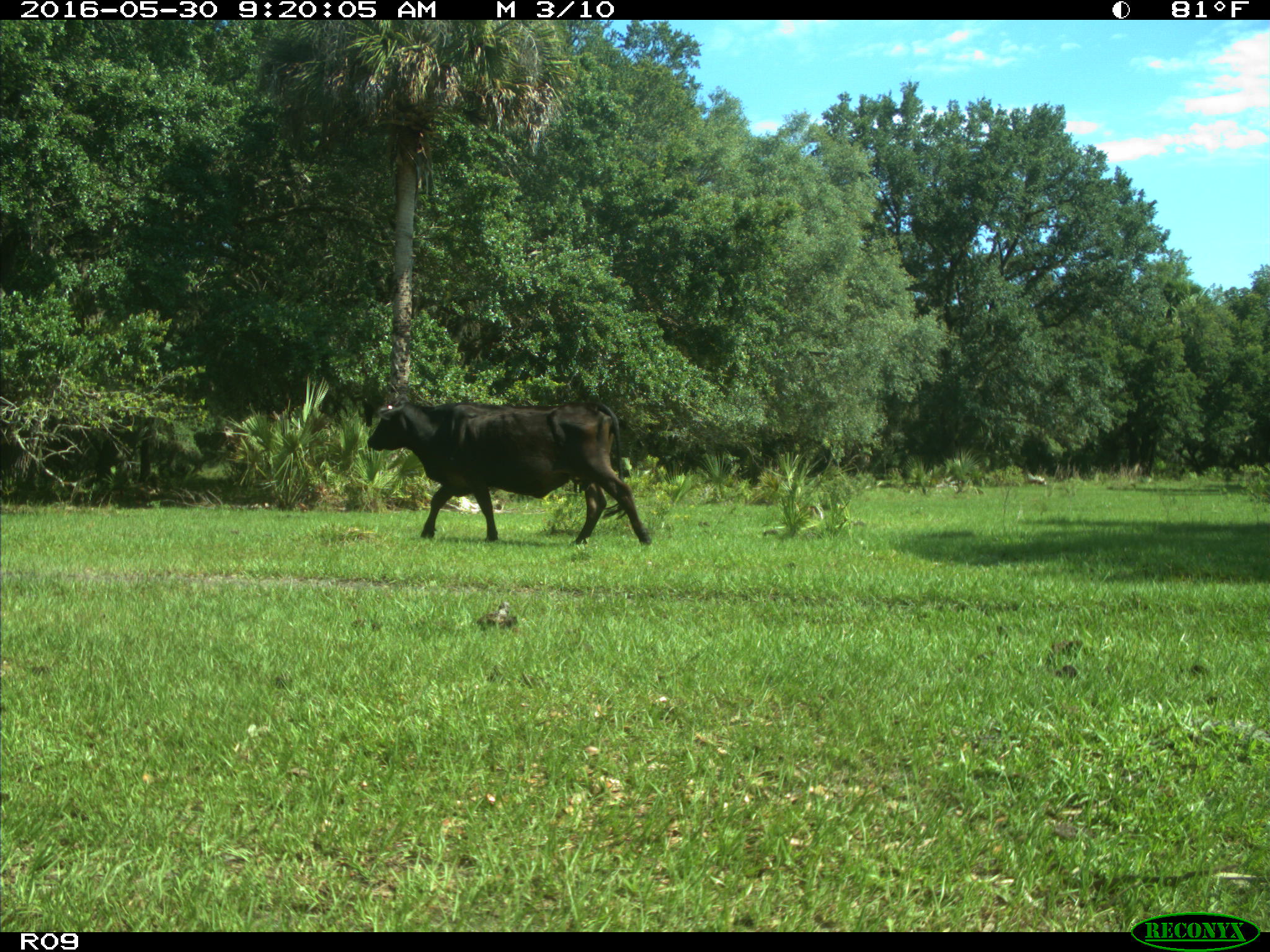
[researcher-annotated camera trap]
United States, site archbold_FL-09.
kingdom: Animalia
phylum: Chordata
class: Mammalia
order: Artiodactyla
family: Bovidae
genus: Bos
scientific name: Bos taurus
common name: domestic cow